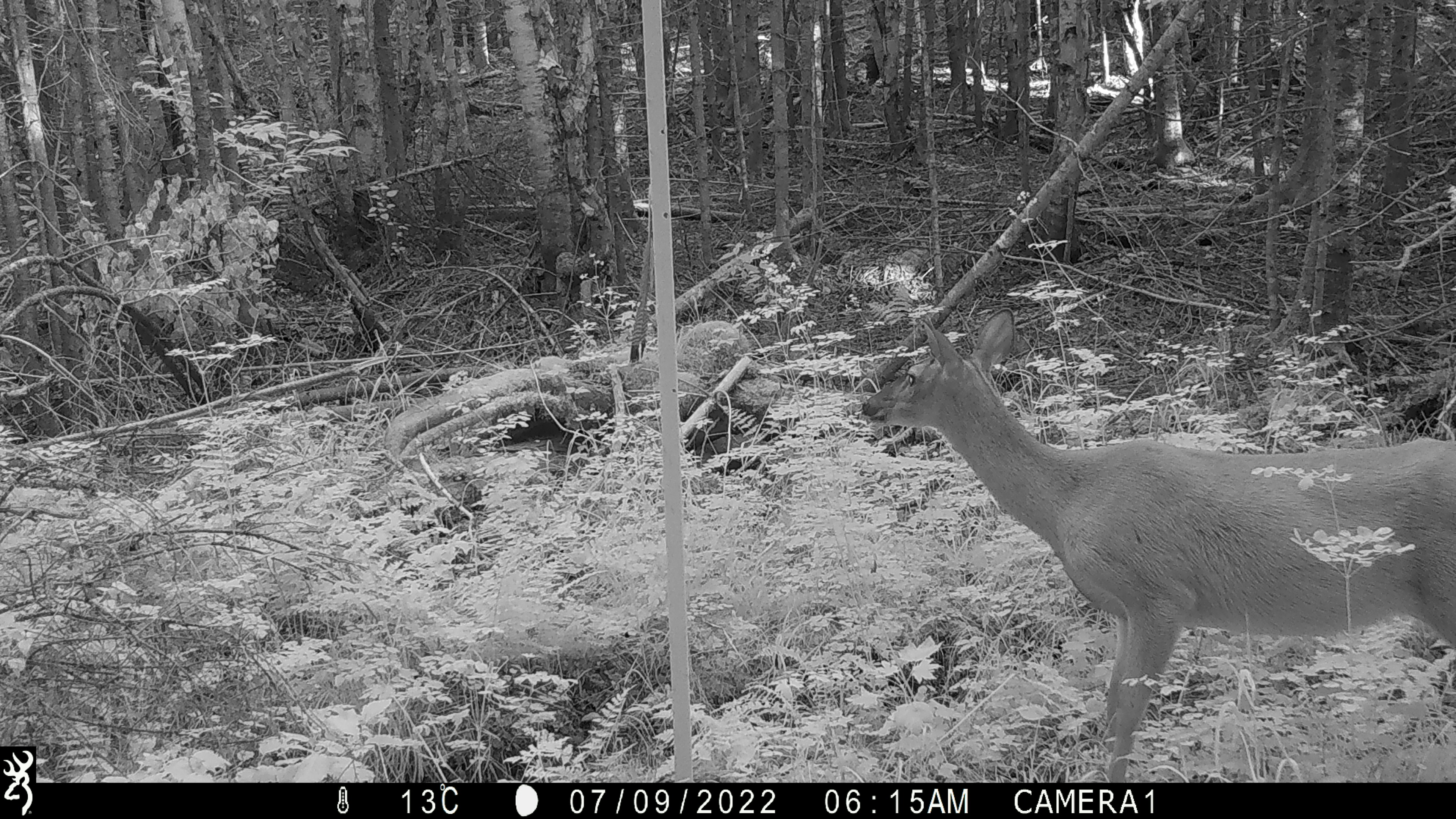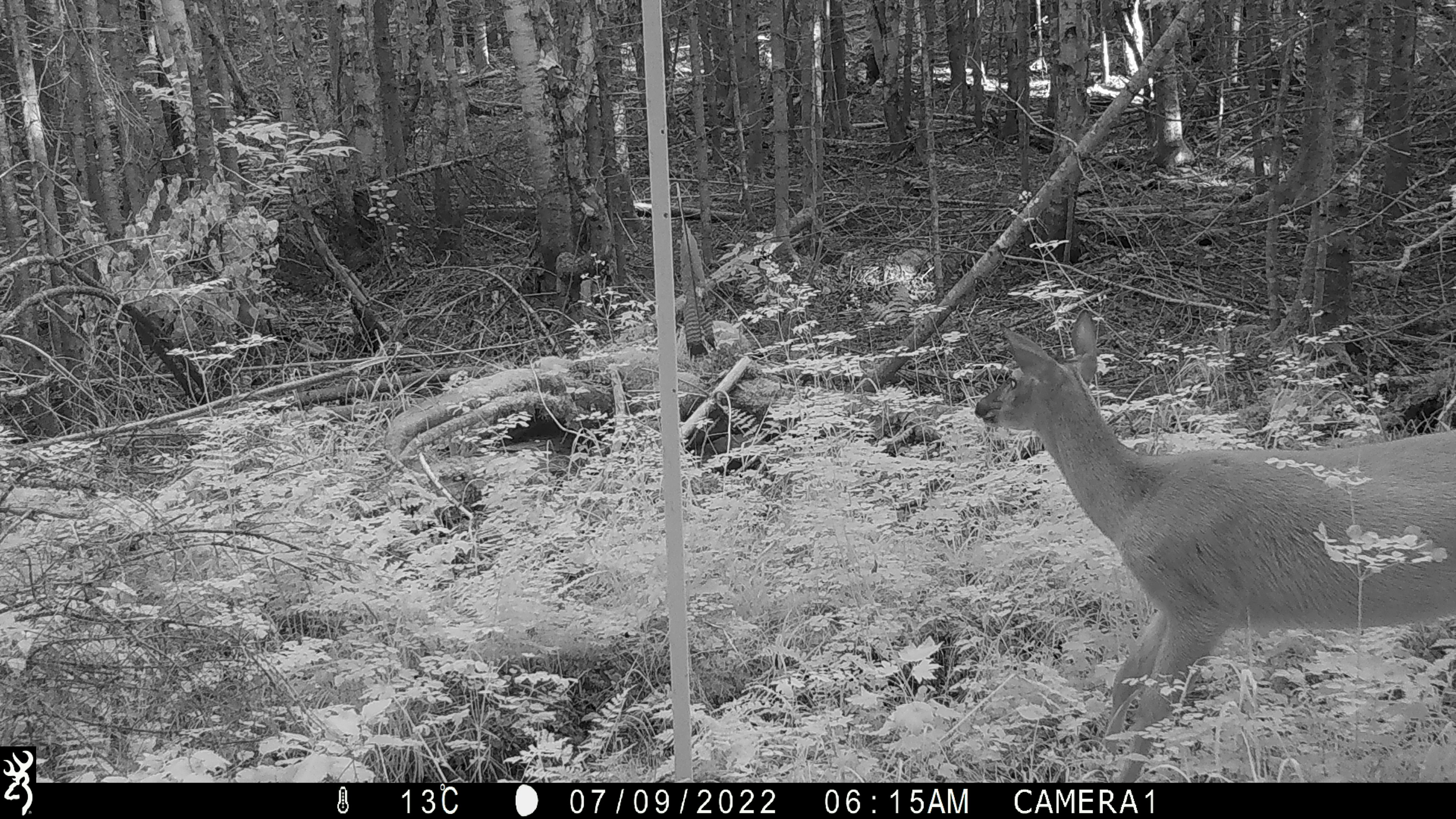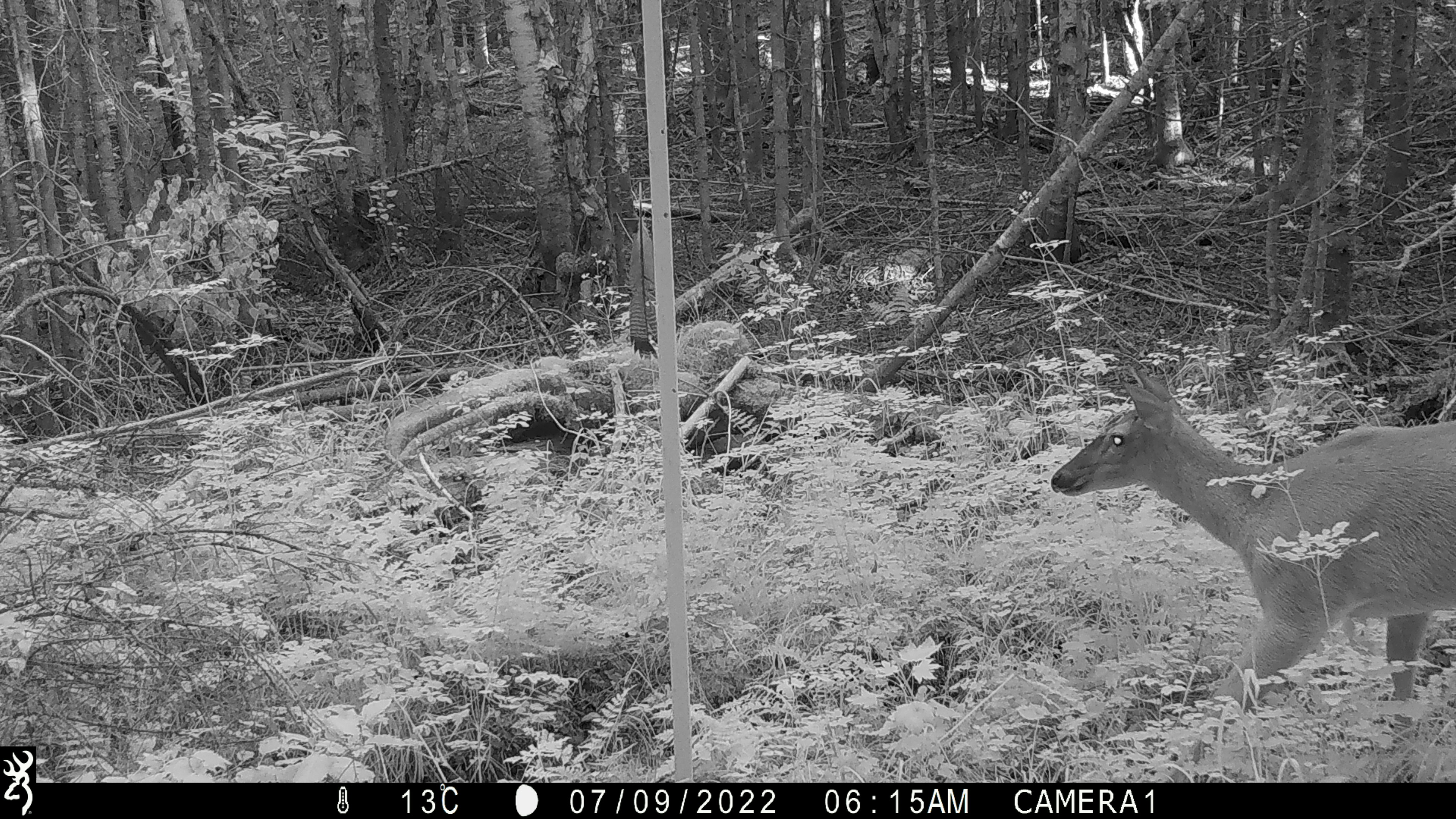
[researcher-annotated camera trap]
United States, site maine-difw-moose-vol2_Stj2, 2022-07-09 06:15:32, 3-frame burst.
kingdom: Animalia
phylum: Chordata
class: Mammalia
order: Artiodactyla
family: Cervidae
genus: Odocoileus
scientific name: Odocoileus virginianus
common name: white-tailed deer